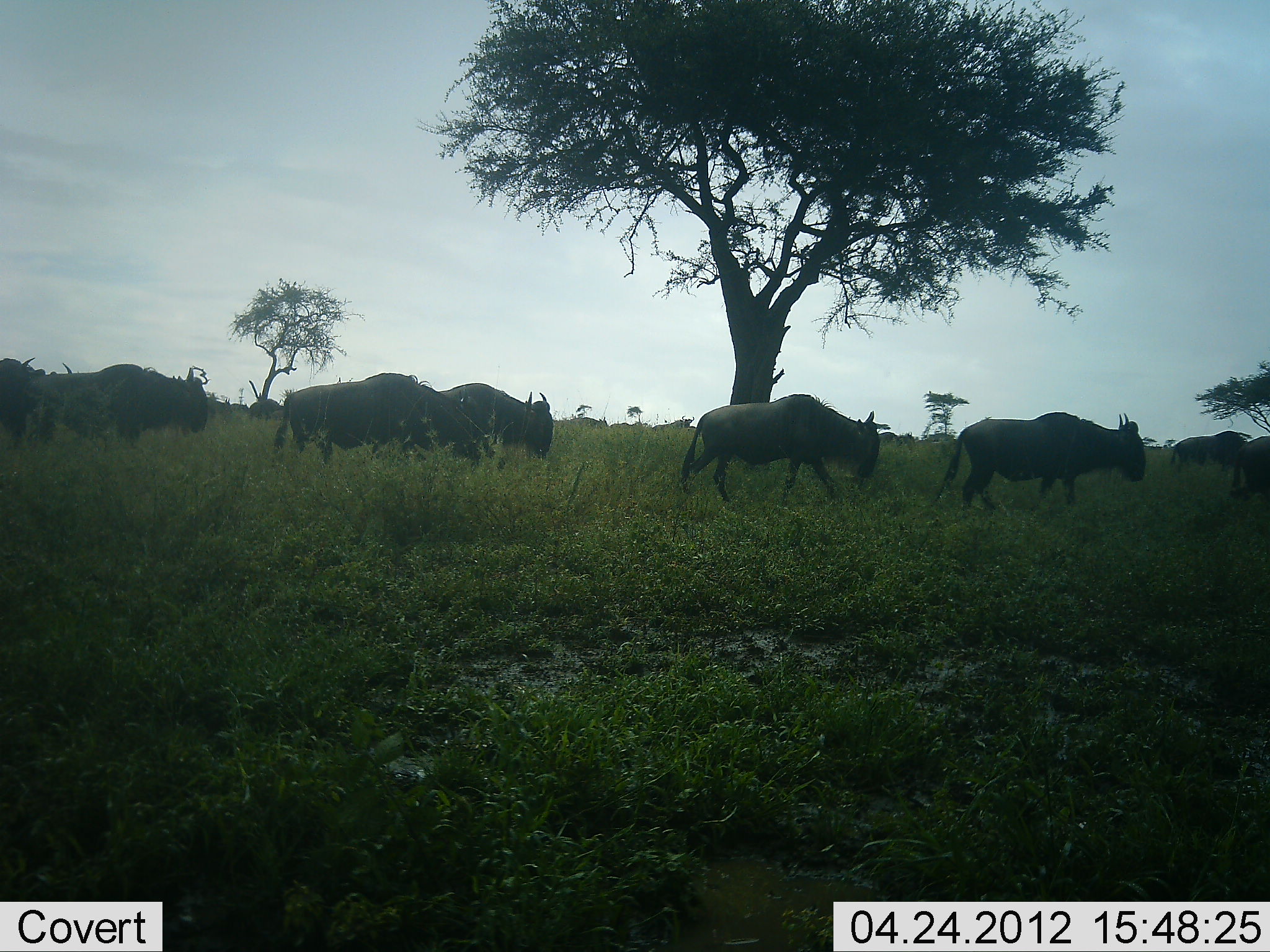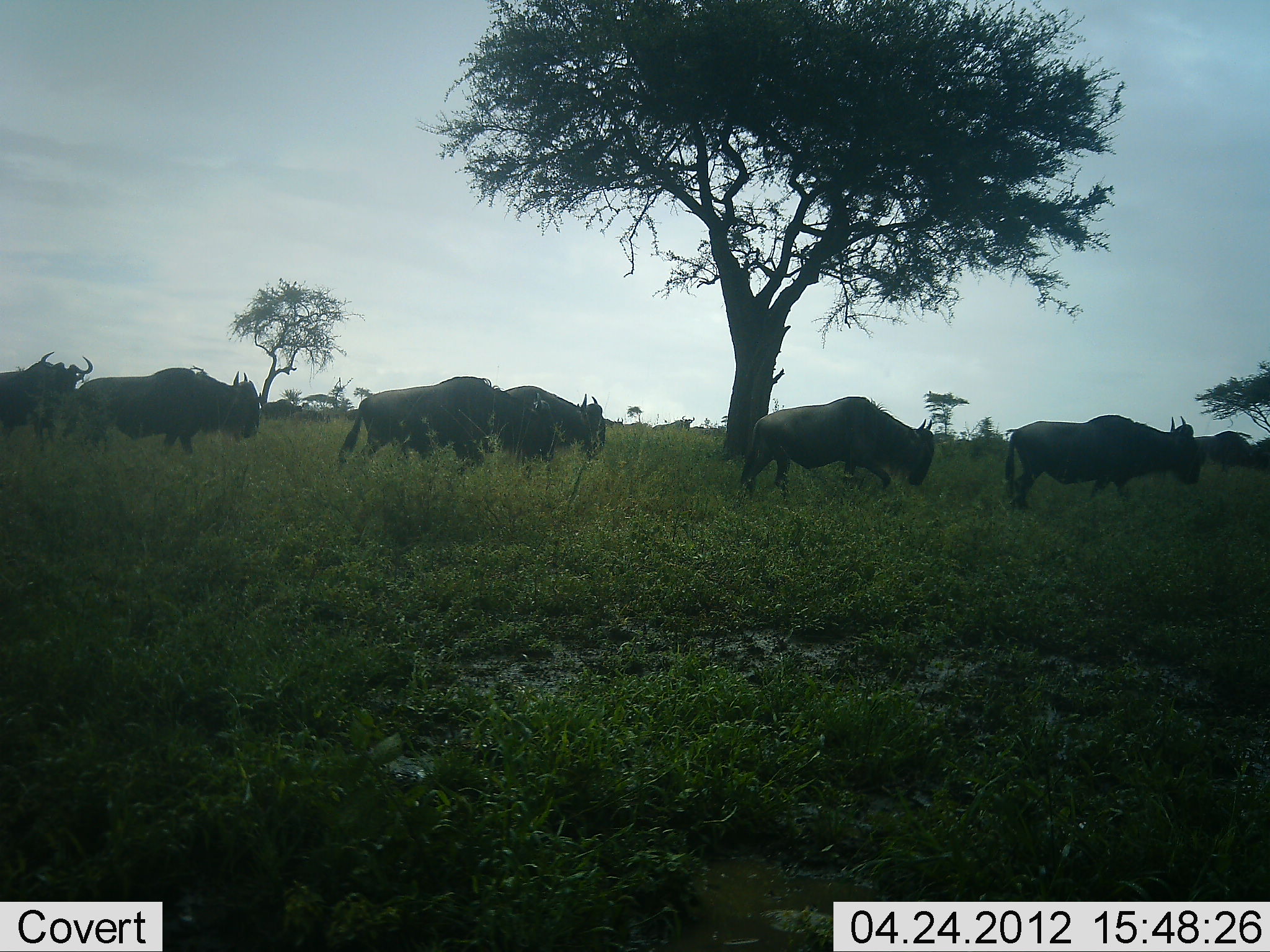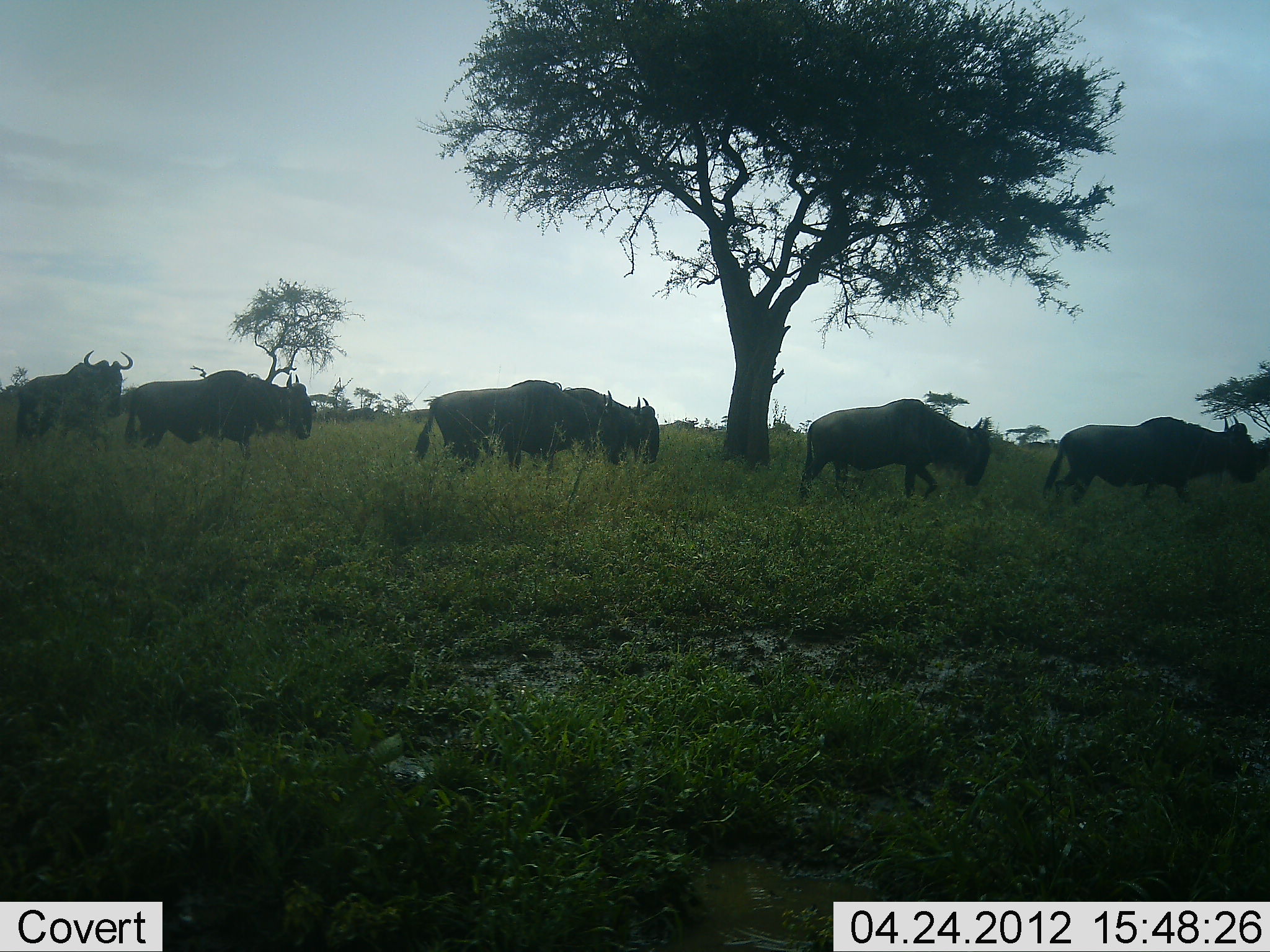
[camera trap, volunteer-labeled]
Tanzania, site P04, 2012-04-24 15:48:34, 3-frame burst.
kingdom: Animalia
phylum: Chordata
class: Mammalia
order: Artiodactyla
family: Bovidae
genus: Connochaetes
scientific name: Connochaetes taurinus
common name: blue wildebeest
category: wildebeest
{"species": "wildebeest (blue wildebeest) (Connochaetes taurinus)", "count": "7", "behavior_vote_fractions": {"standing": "12%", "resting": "0%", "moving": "100%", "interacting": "6%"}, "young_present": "0%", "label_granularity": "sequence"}